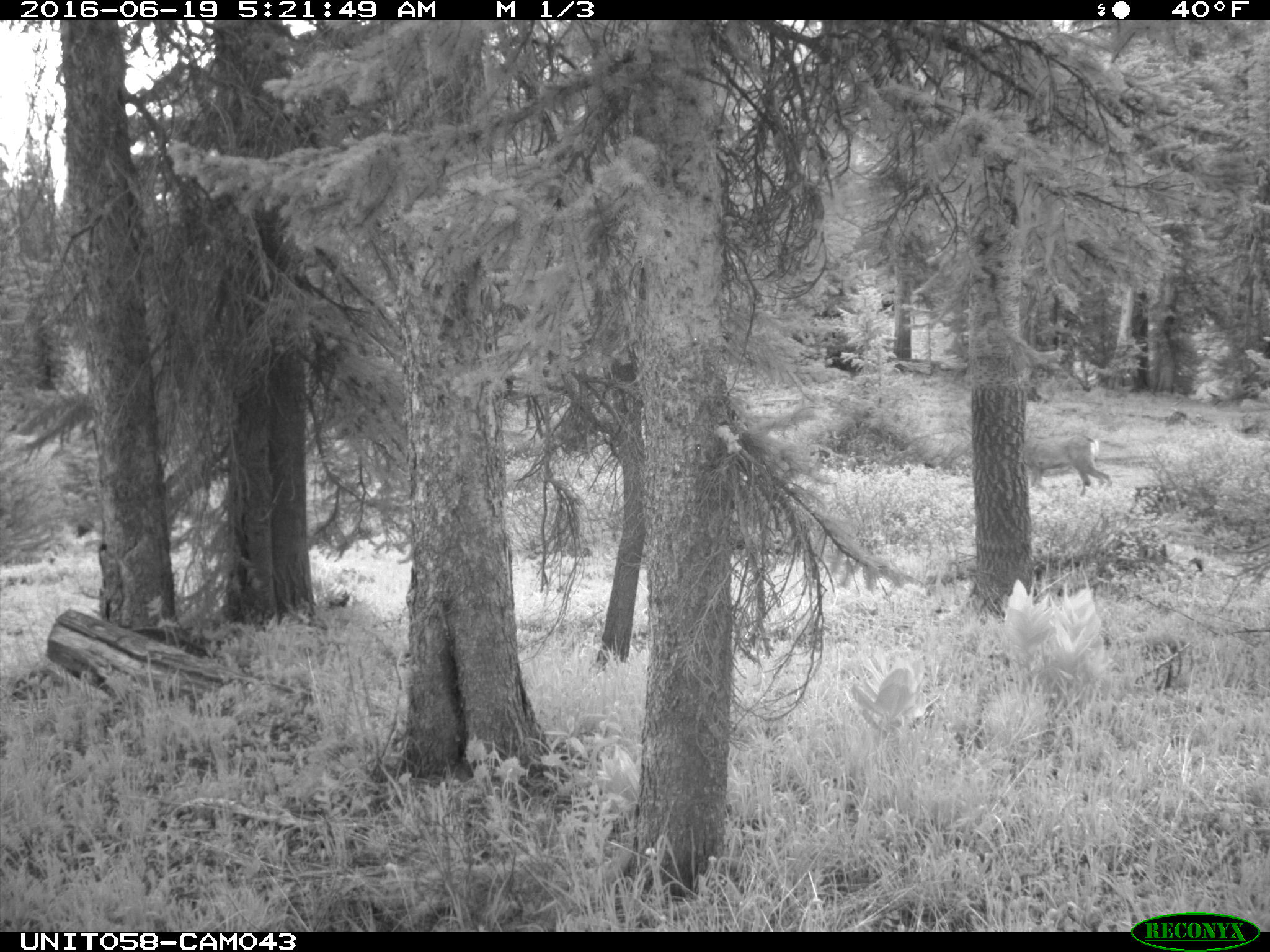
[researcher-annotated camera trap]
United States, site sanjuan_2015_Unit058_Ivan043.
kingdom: Animalia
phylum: Chordata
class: Mammalia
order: Artiodactyla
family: Cervidae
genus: Odocoileus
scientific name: Odocoileus hemionus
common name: mule deer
Odocoileus hemionus (mule deer).